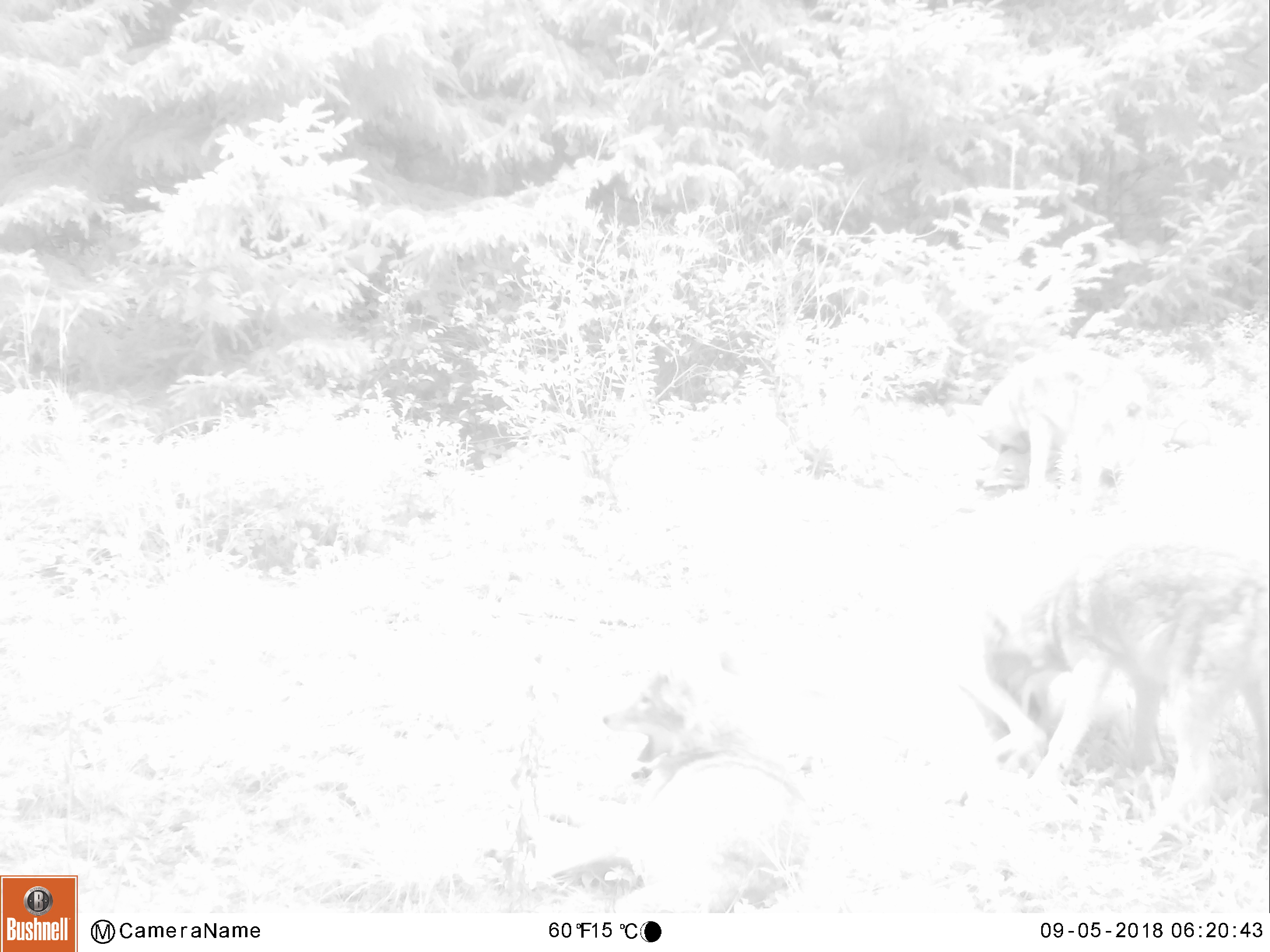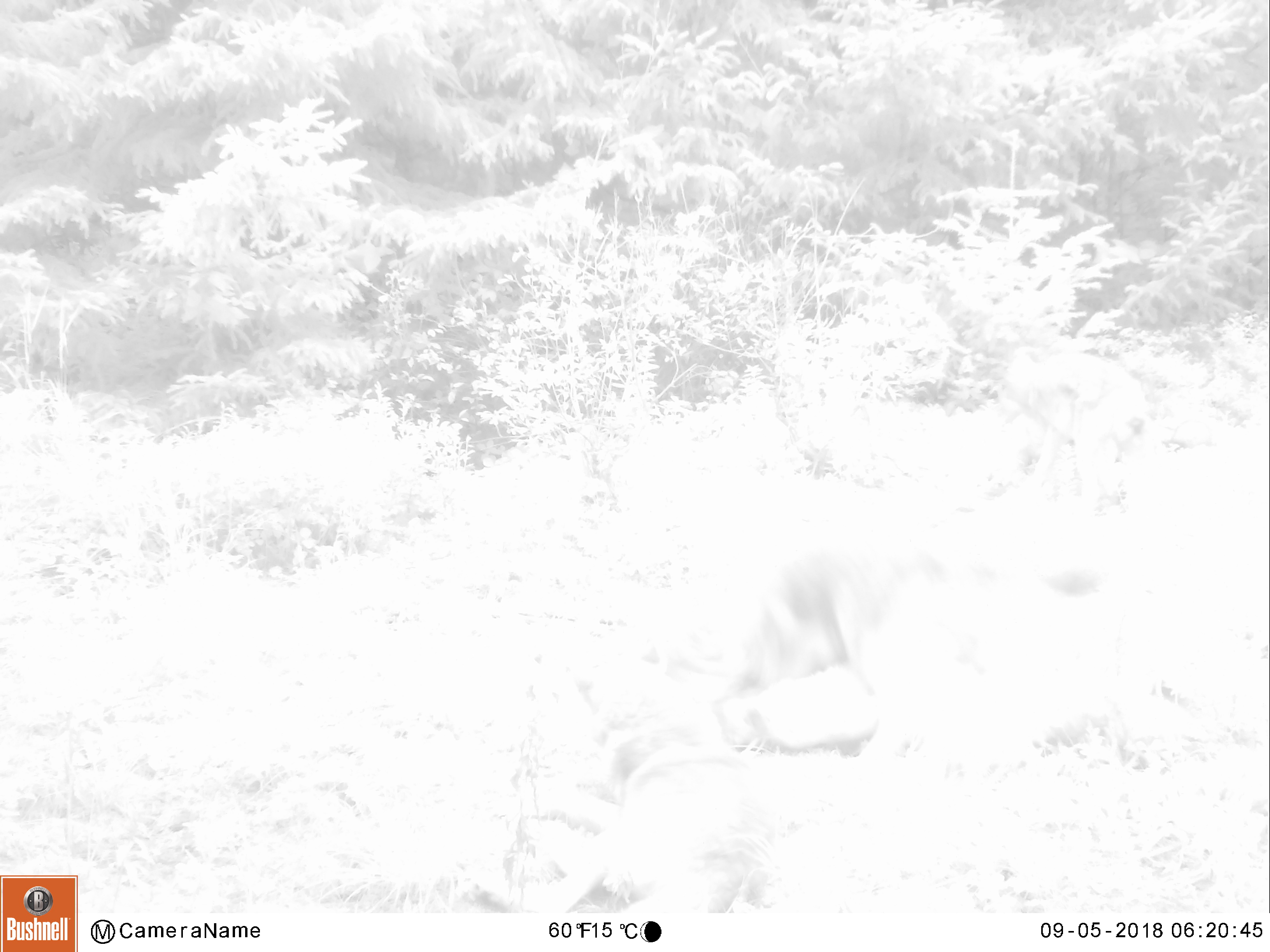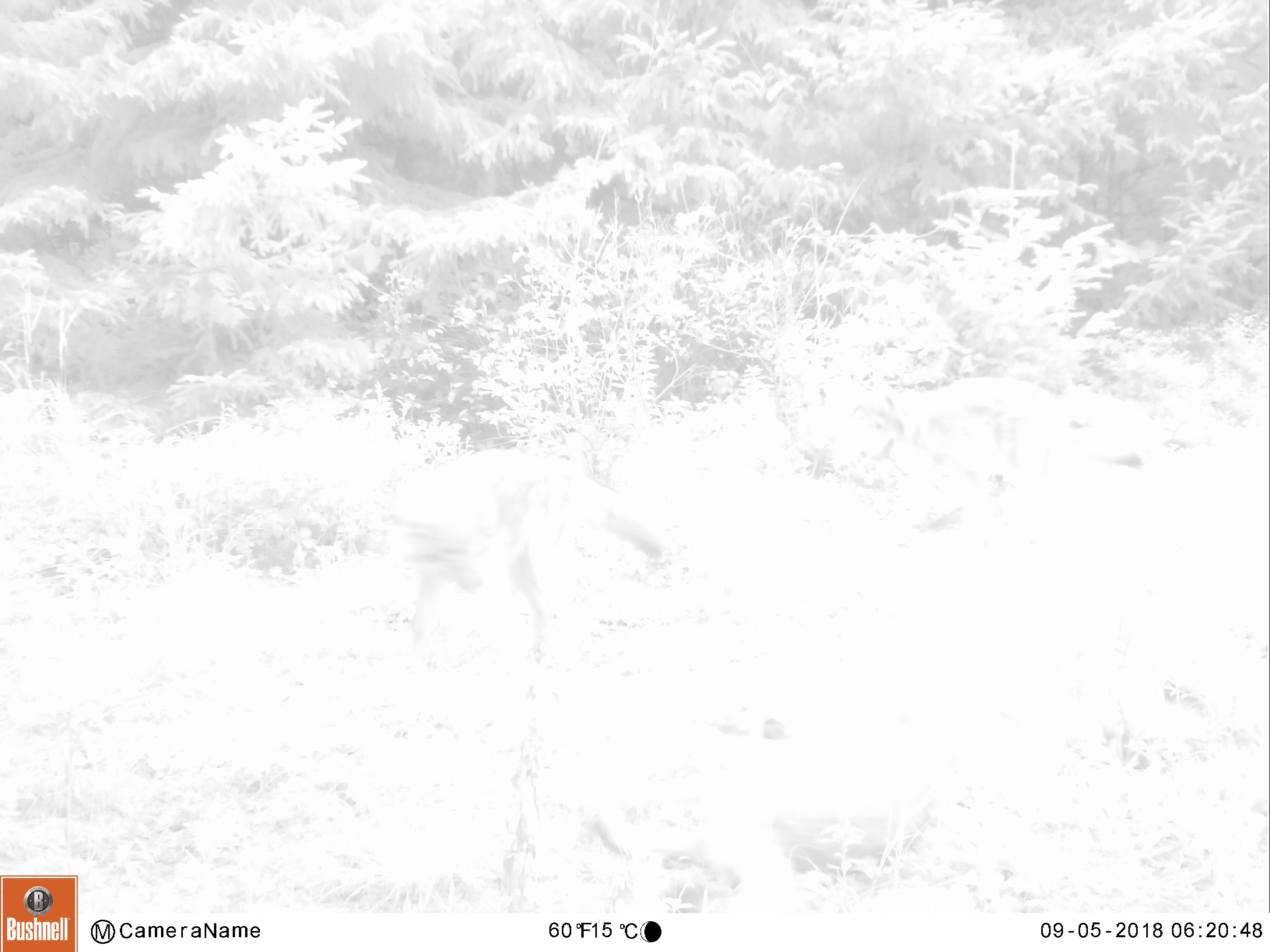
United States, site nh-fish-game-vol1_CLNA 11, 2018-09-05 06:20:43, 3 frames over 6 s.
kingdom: Animalia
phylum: Chordata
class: Mammalia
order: Carnivora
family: Canidae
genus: Canis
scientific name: Canis latrans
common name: coyote